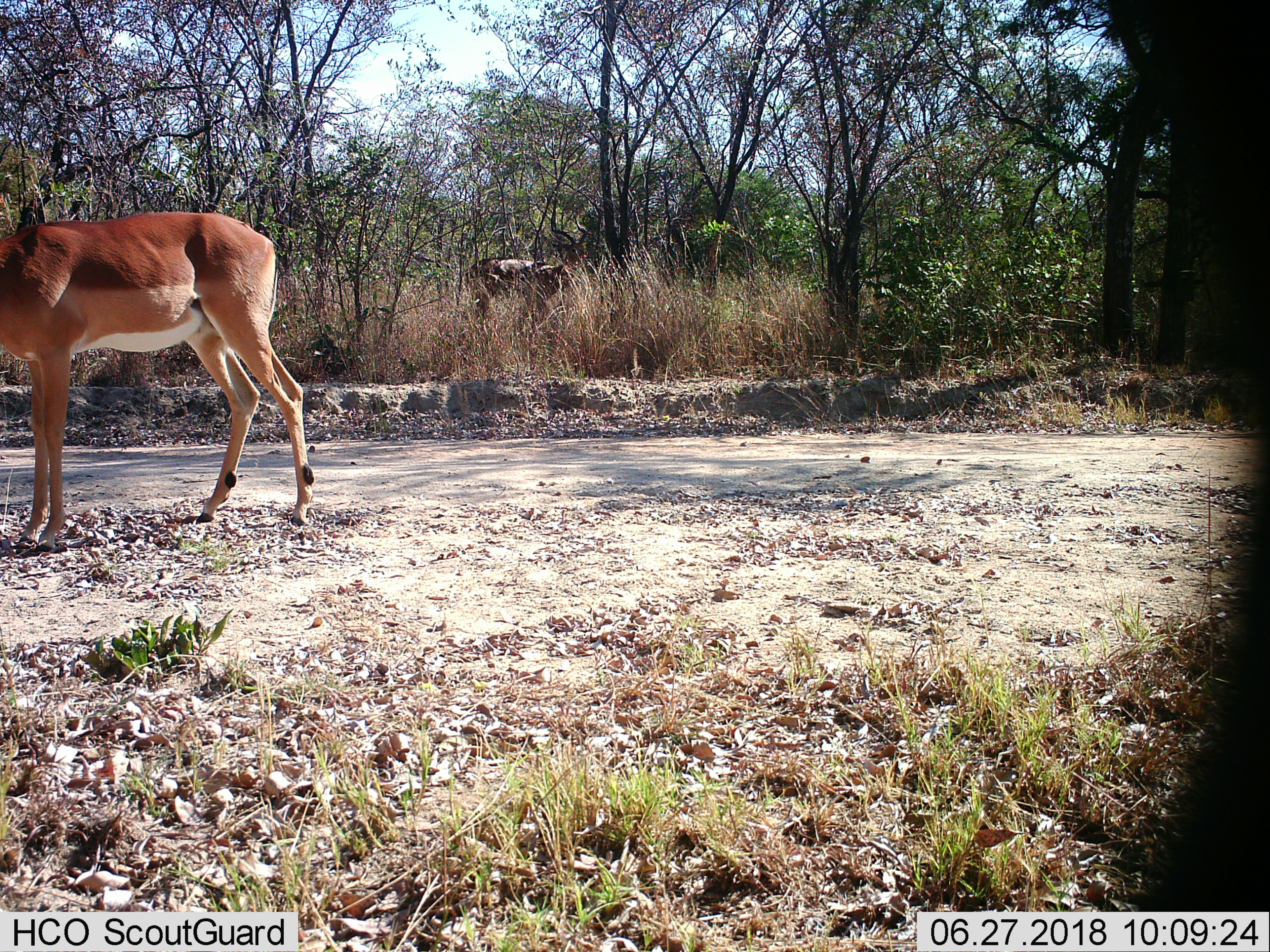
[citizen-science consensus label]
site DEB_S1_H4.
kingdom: Animalia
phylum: Chordata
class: Mammalia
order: Artiodactyla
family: Bovidae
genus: Aepyceros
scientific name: Aepyceros melampus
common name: impala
Impala (Aepyceros melampus), count 2. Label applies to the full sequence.